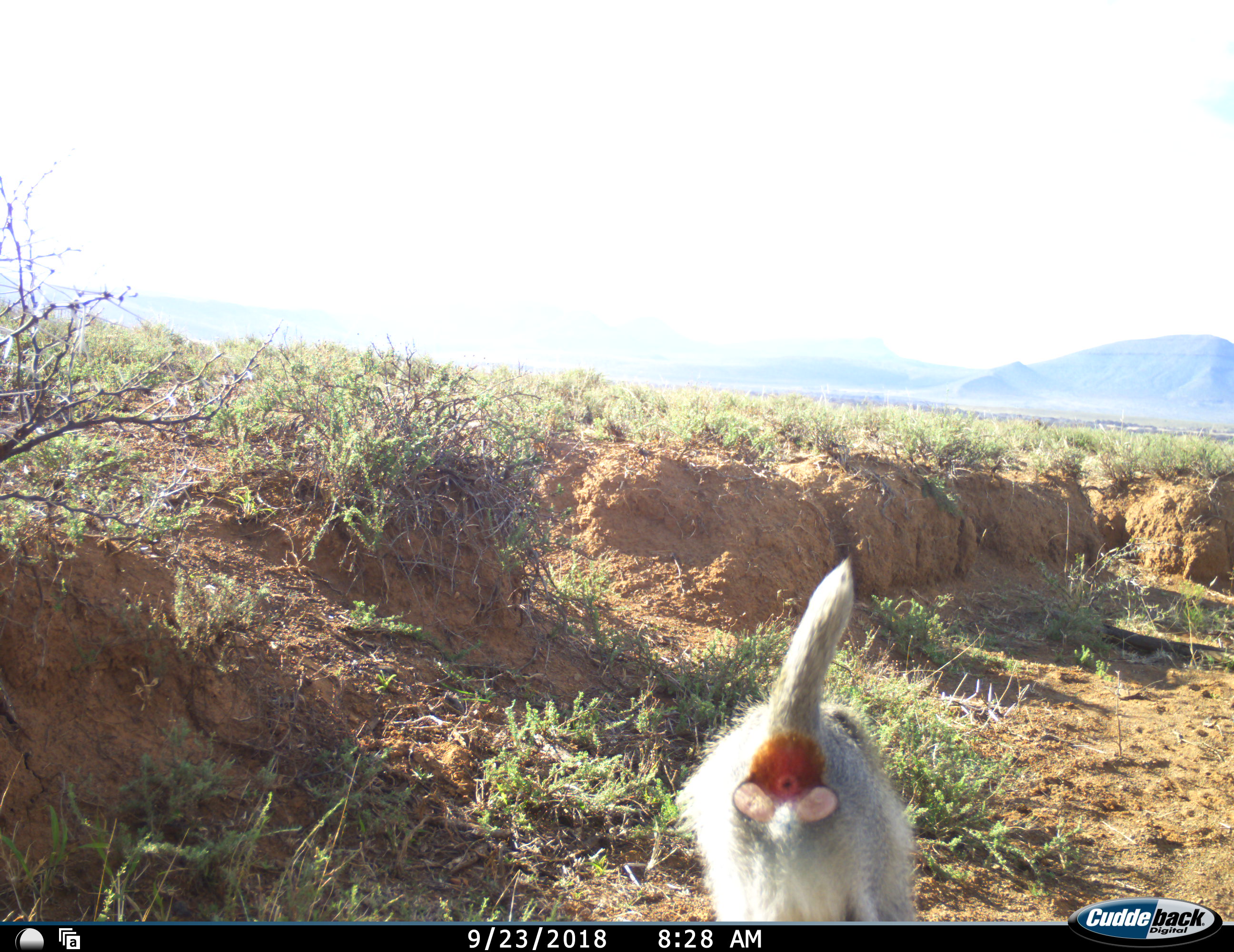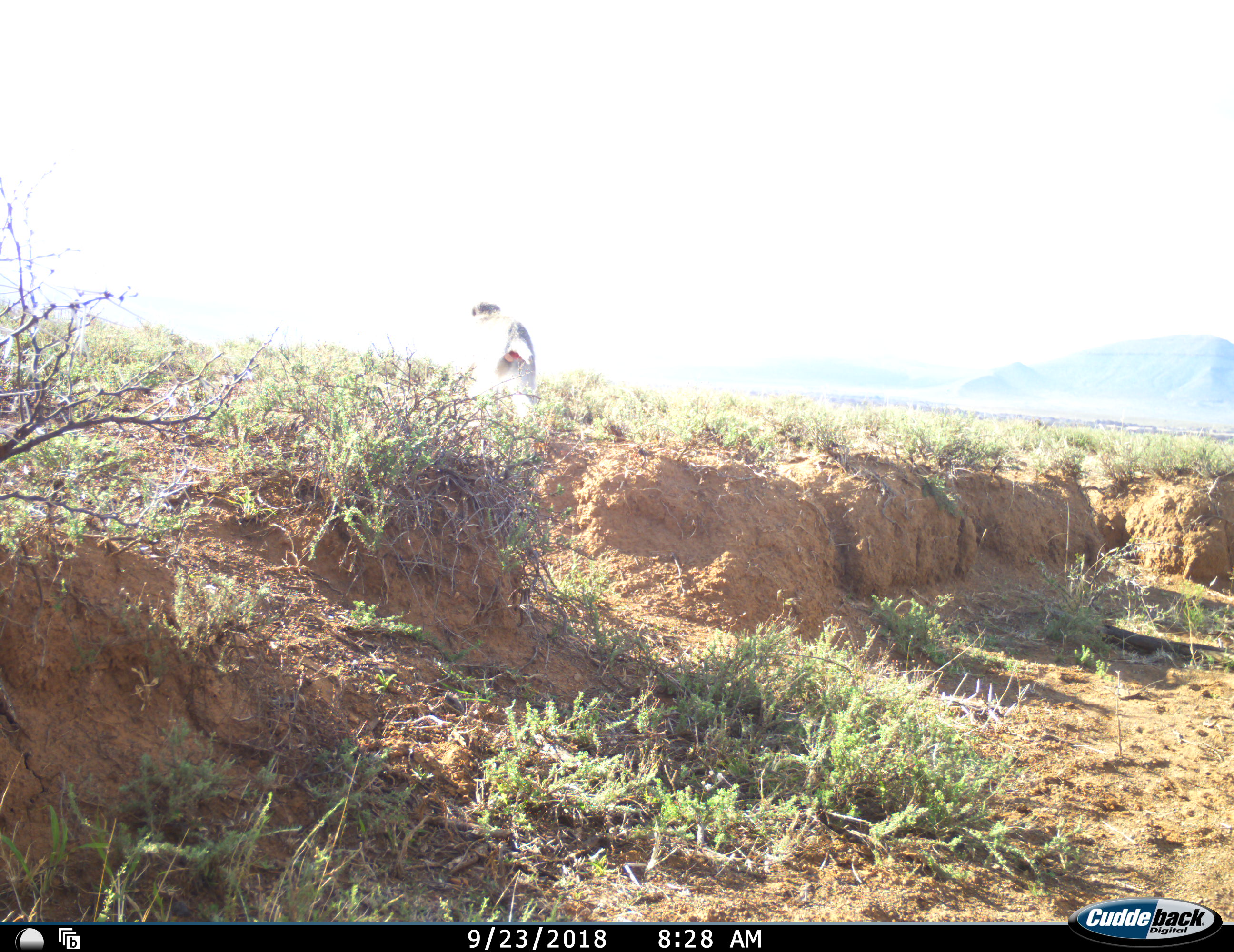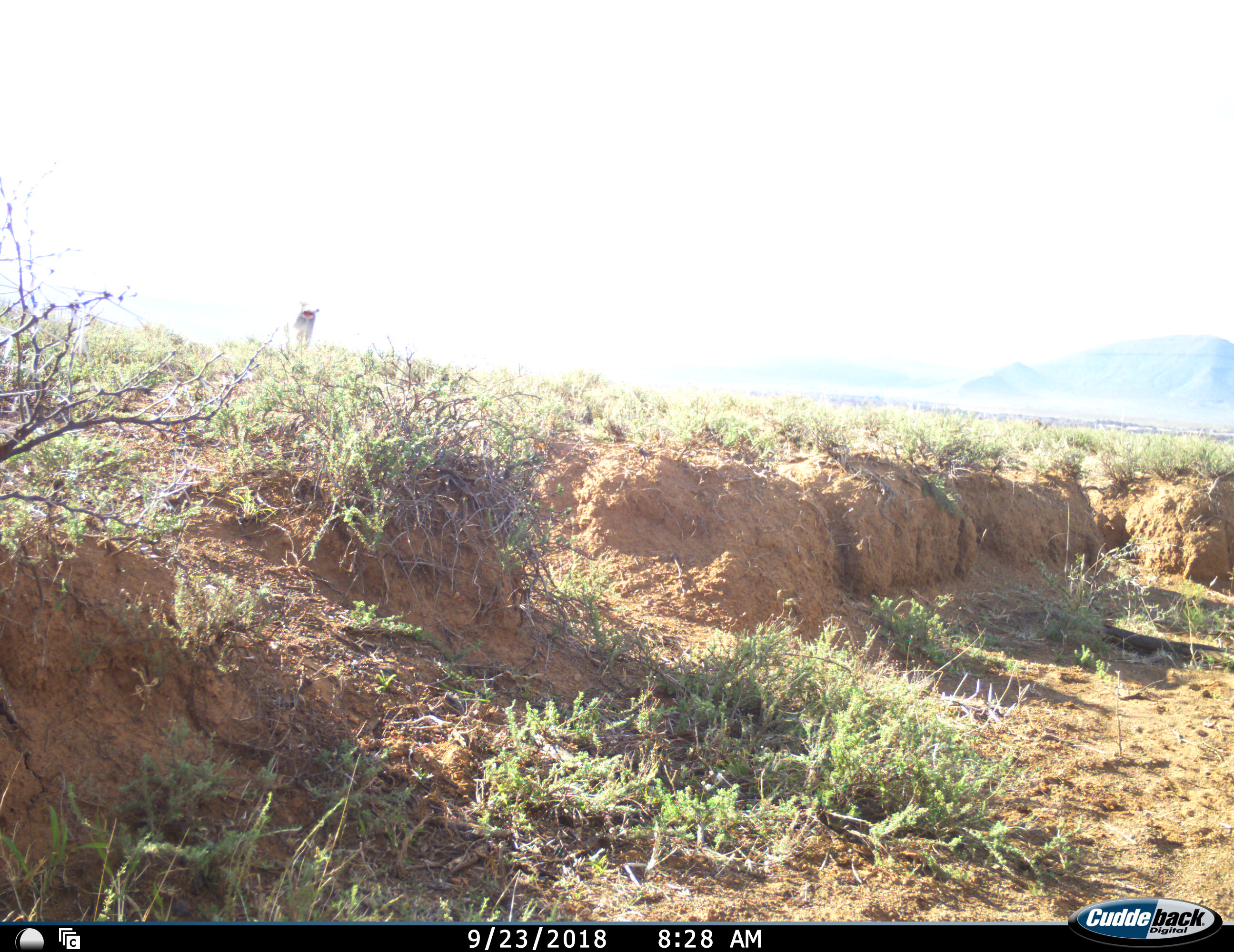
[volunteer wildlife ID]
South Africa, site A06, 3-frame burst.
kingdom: Animalia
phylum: Chordata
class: Mammalia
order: Primates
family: Cercopithecidae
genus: Papio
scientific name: Papio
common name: baboon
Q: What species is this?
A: Baboon (Papio).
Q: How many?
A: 1.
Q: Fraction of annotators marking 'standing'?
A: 33%.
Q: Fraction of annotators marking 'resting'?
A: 0%.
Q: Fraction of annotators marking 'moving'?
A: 67%.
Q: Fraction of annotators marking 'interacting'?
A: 0%.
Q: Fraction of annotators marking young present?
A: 0%.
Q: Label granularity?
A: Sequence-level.